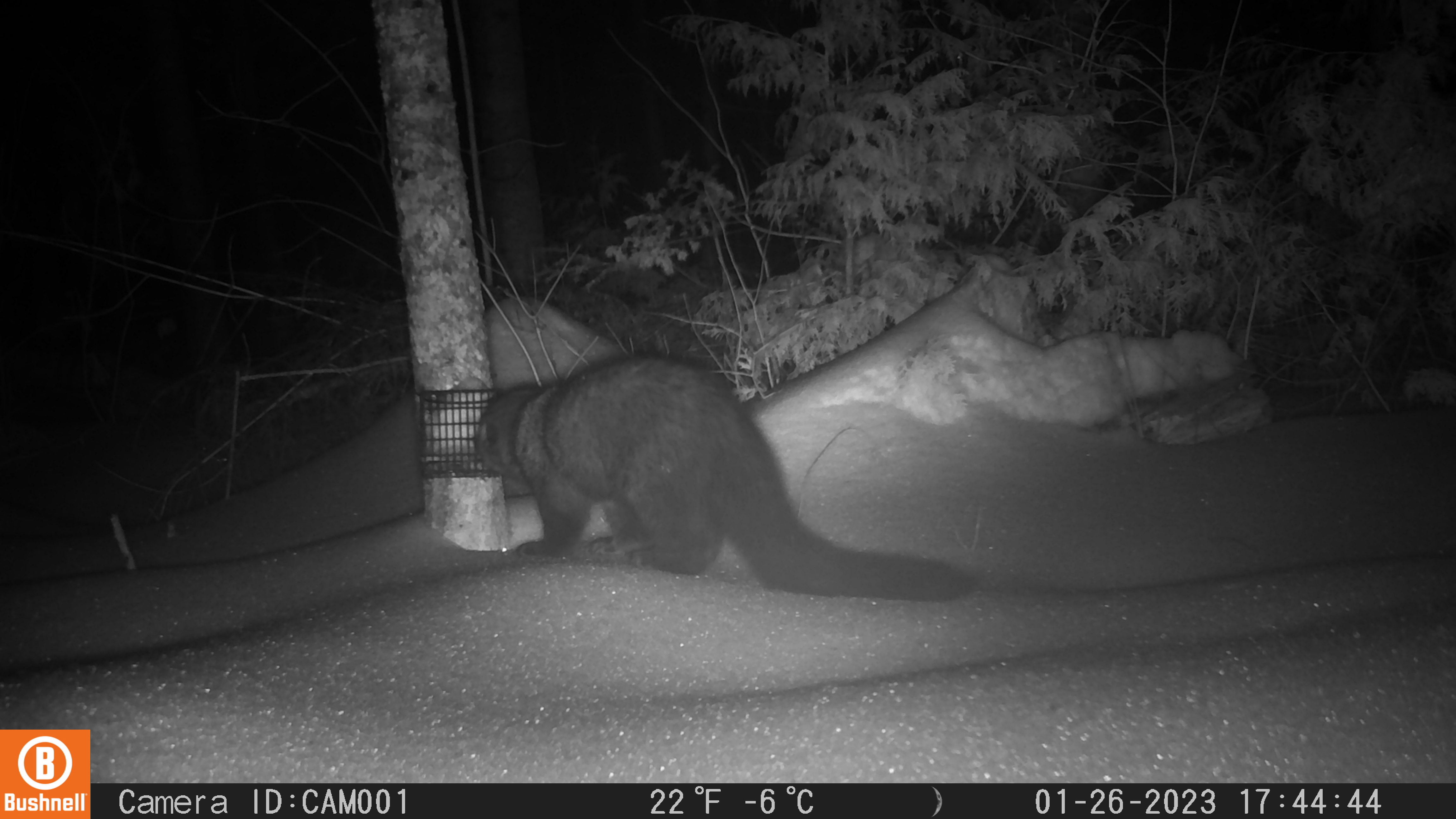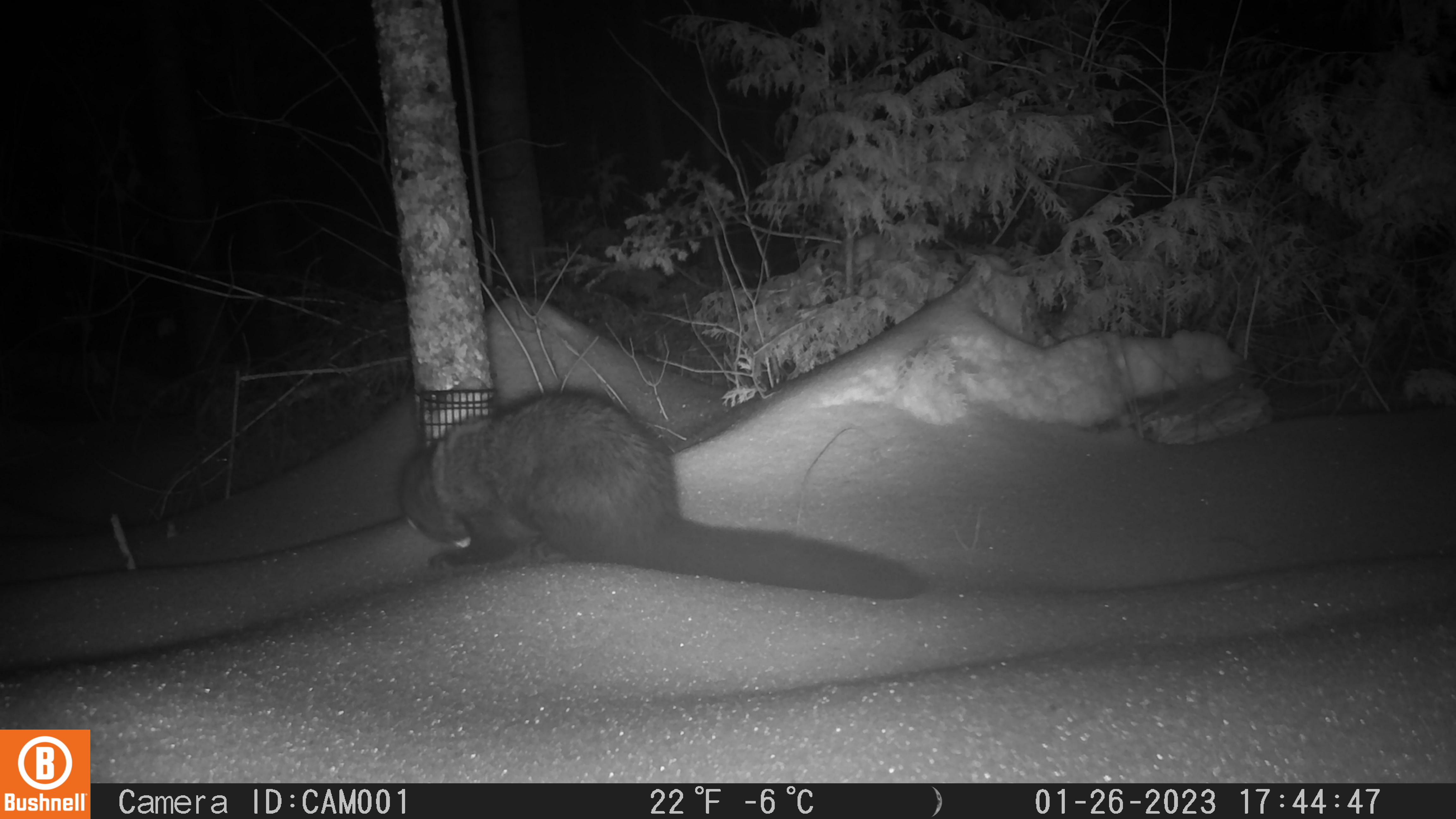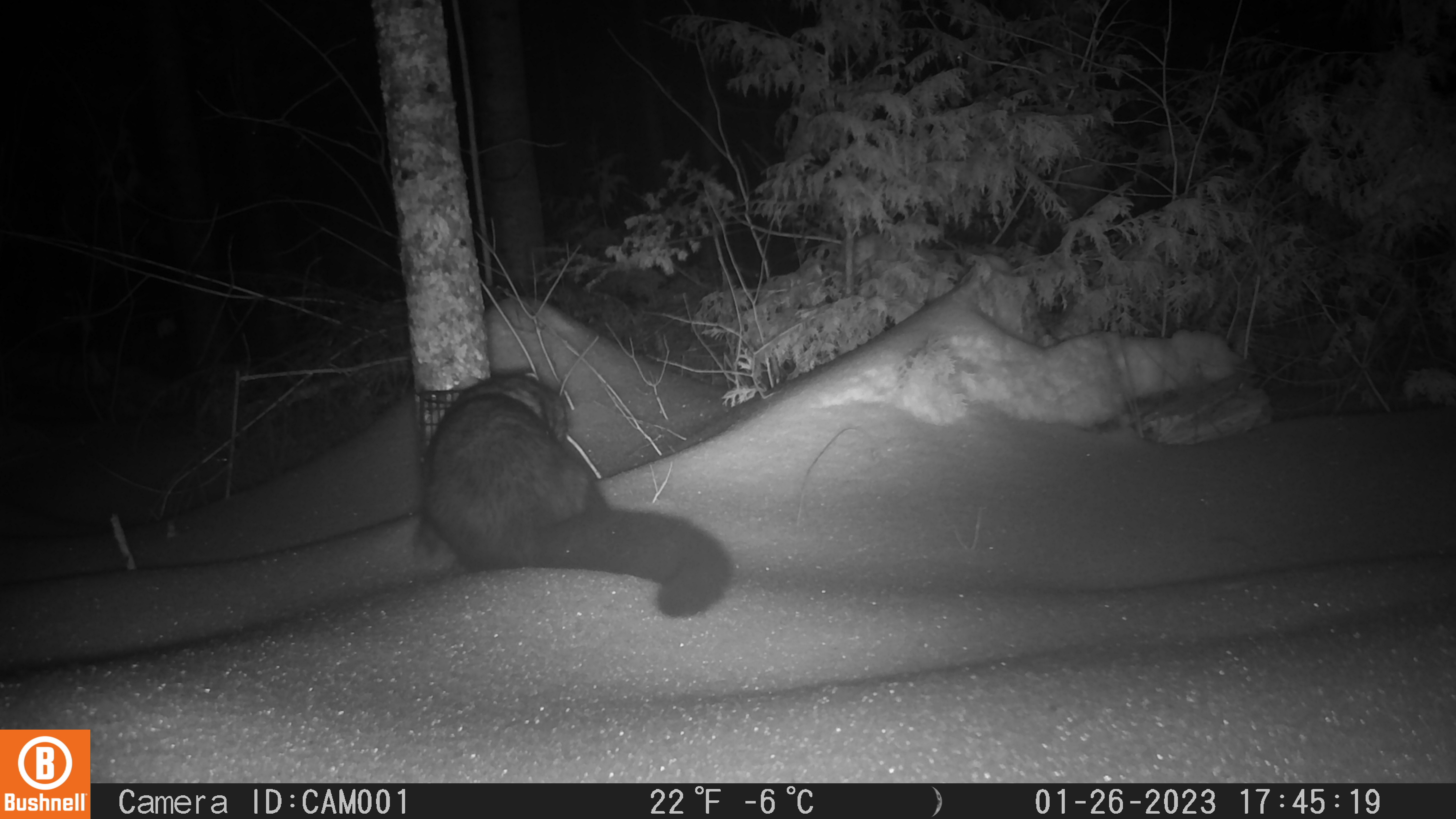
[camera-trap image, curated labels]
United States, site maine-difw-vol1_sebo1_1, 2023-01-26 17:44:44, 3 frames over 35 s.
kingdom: Animalia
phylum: Chordata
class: Mammalia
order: Carnivora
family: Mustelidae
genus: Pekania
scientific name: Pekania pennanti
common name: fisher